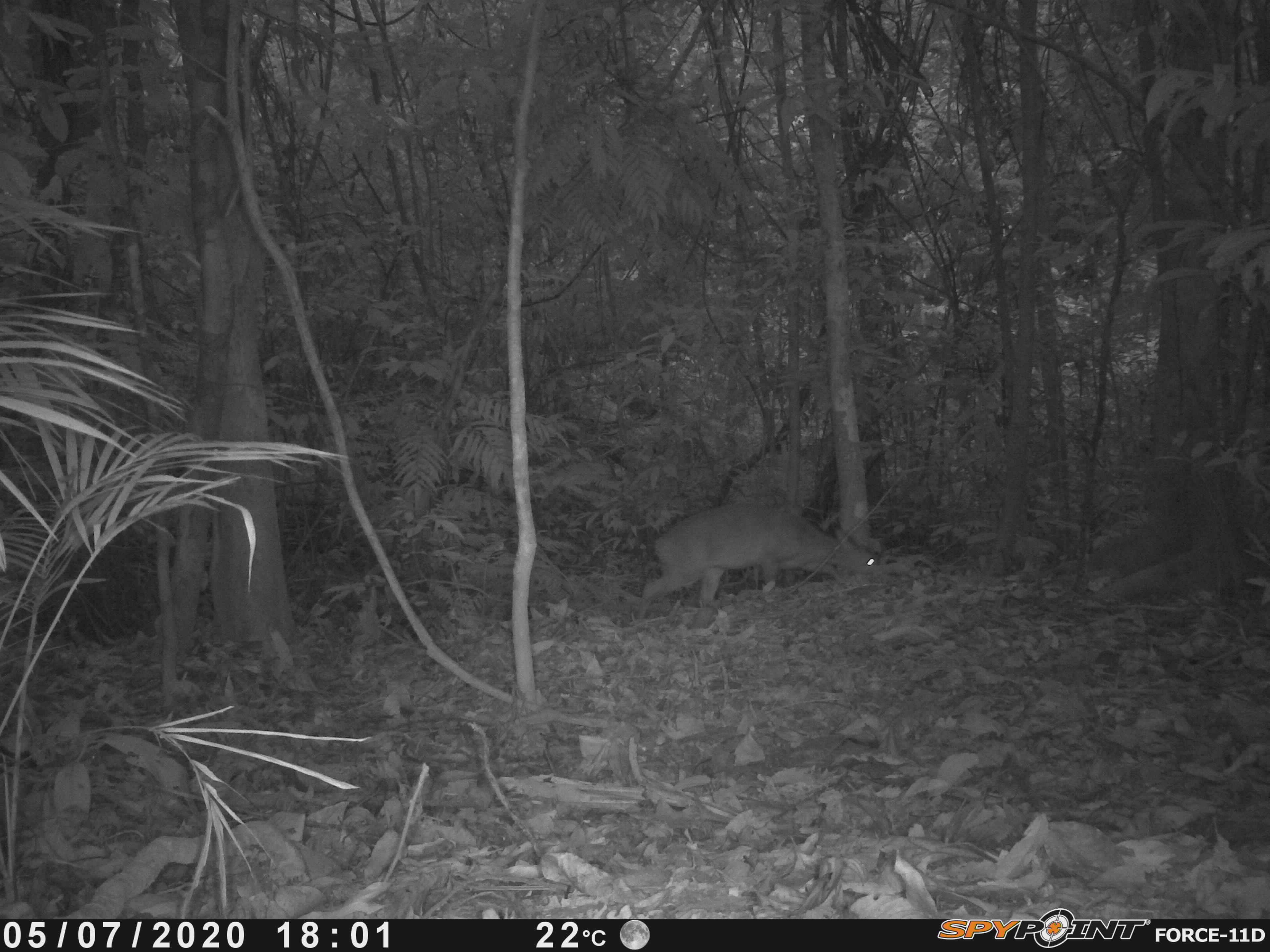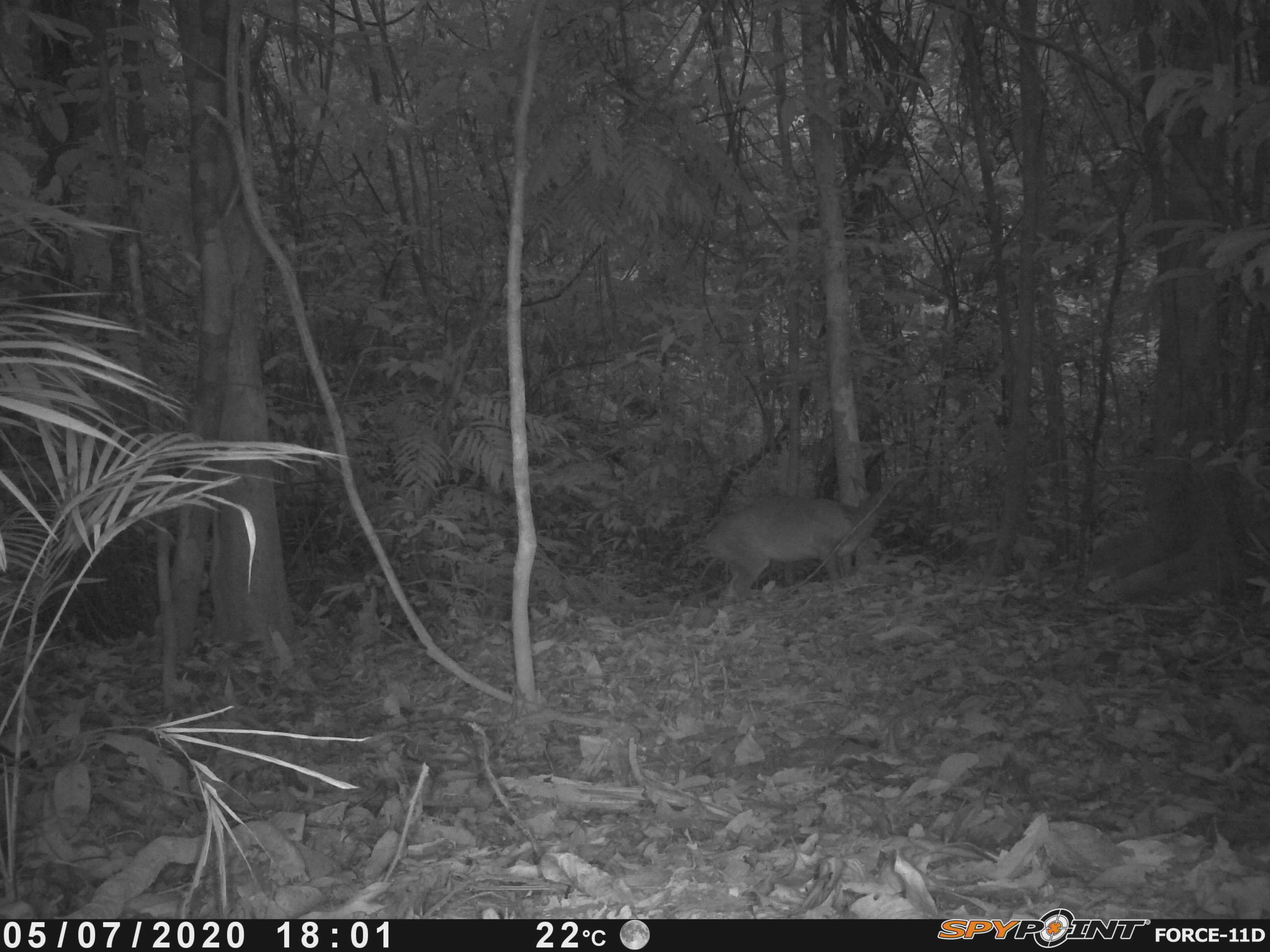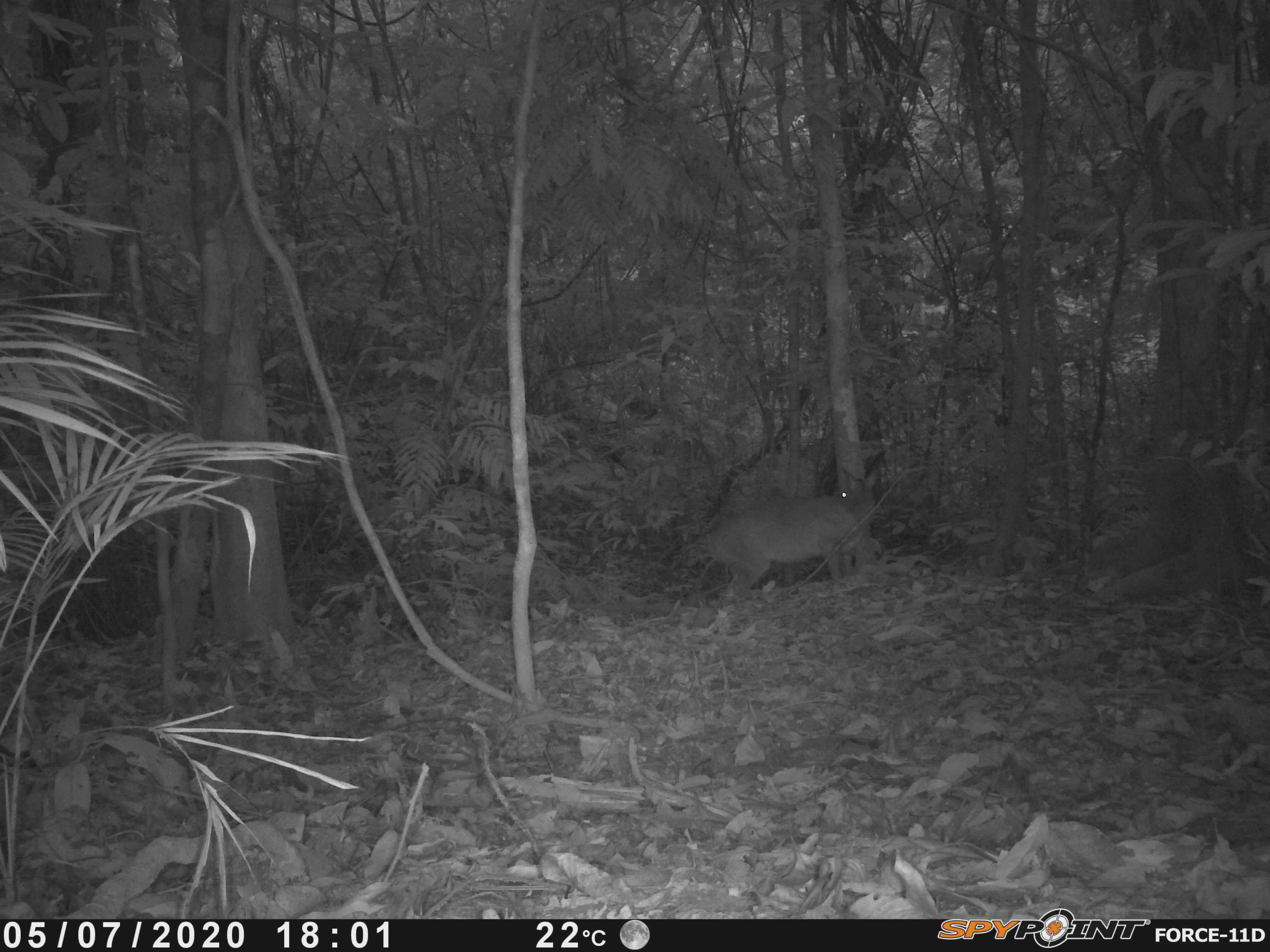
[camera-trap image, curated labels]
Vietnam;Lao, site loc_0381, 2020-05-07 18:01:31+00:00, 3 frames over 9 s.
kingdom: Animalia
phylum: Chordata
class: Mammalia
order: Artiodactyla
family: Cervidae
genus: Muntiacus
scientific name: Muntiacus vuquangensis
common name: large-antlered muntjac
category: large antlered muntjac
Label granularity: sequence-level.